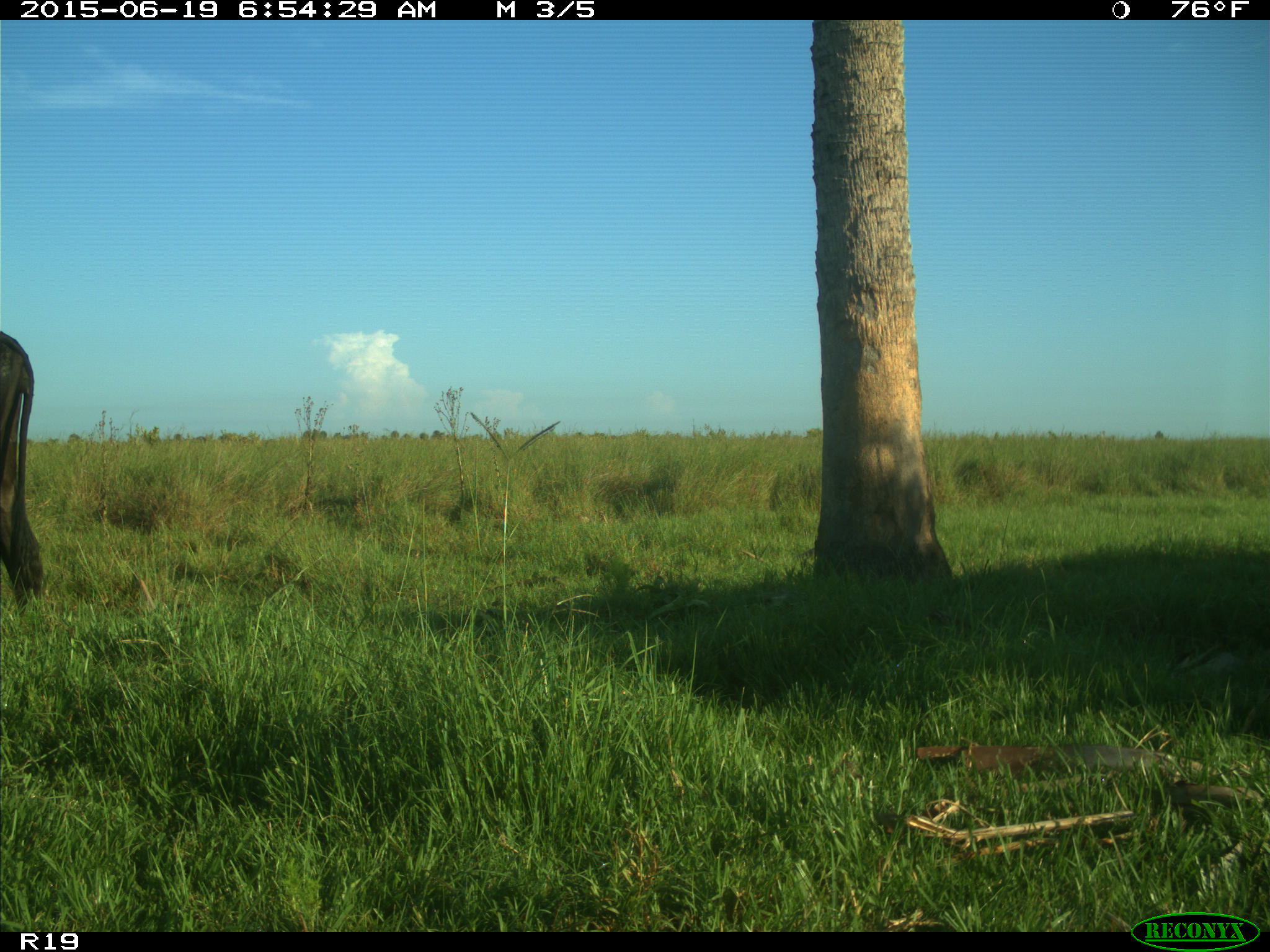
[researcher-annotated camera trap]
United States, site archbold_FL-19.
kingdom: Animalia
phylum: Chordata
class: Mammalia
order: Artiodactyla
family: Bovidae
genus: Bos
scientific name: Bos taurus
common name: domestic cow